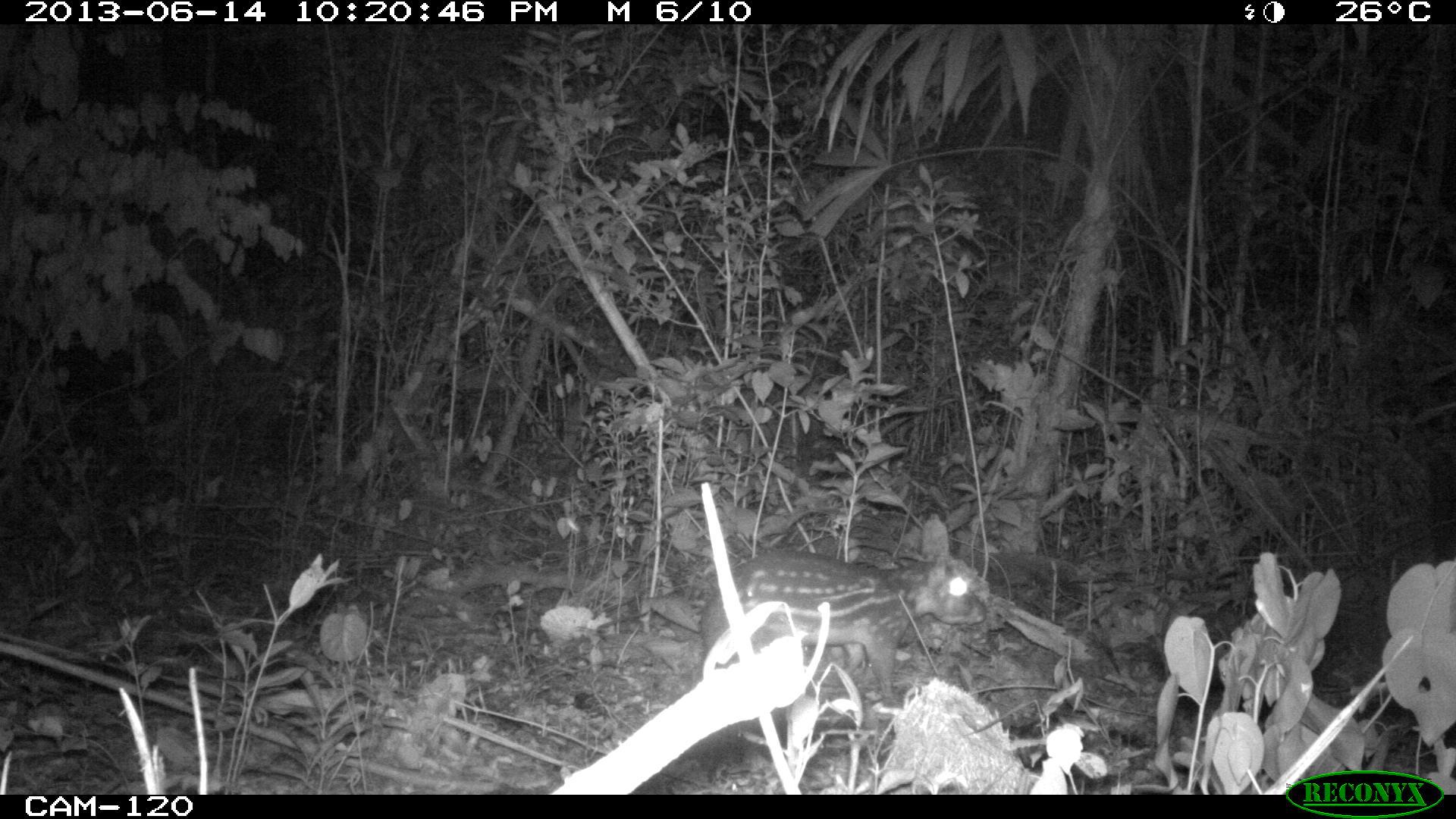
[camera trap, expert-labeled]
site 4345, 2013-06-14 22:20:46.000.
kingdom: Animalia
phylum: Chordata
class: Mammalia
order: Rodentia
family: Cuniculidae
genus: Cuniculus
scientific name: Cuniculus paca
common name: lowland paca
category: agouti paca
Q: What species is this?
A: Agouti paca (lowland paca) (Cuniculus paca).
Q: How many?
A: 1.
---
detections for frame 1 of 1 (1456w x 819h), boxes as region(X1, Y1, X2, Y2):
agouti paca: region(695, 516, 989, 740)